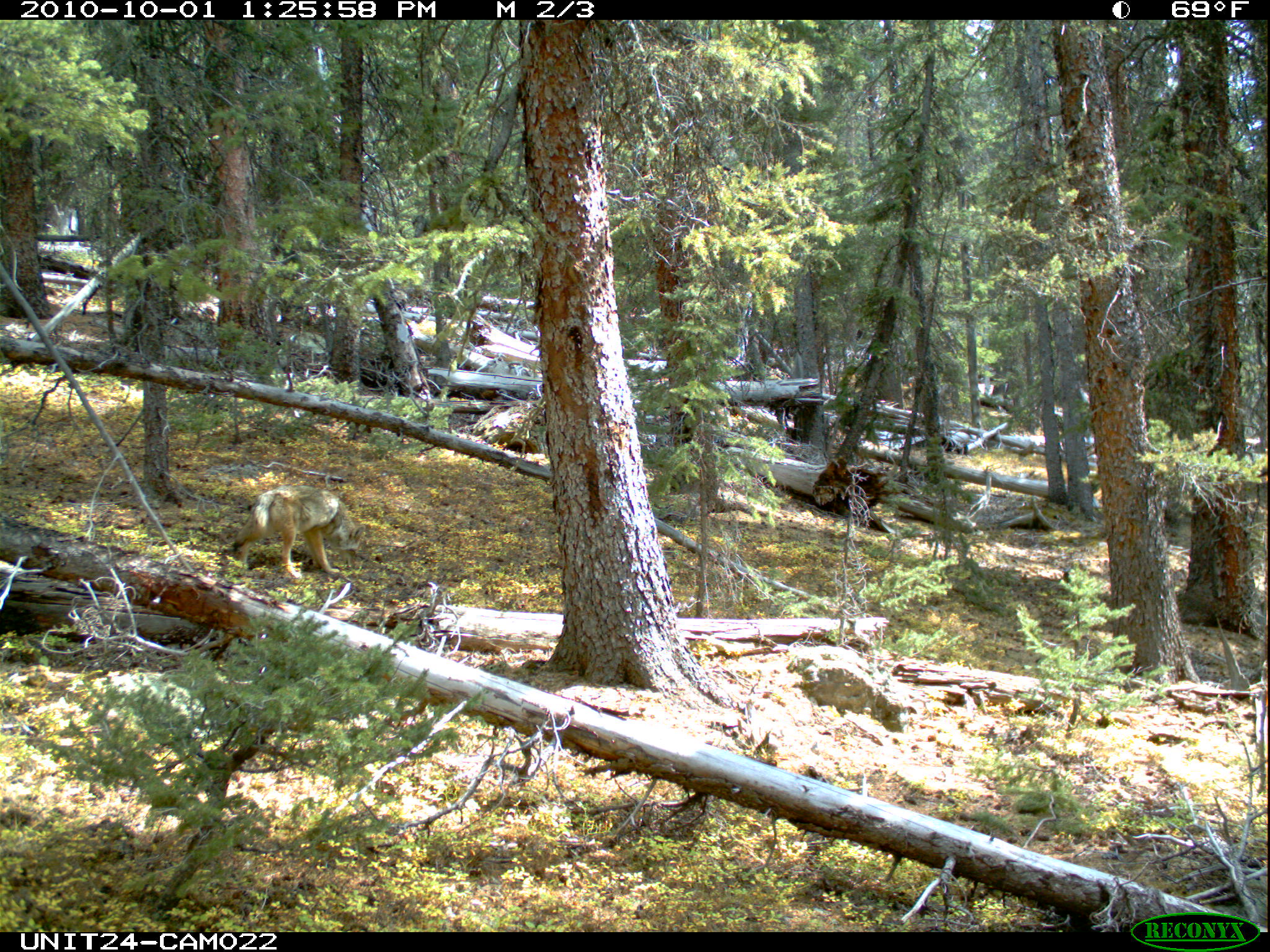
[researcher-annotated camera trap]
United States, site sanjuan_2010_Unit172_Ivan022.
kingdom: Animalia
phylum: Chordata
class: Mammalia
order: Carnivora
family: Canidae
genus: Canis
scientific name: Canis latrans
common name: coyote